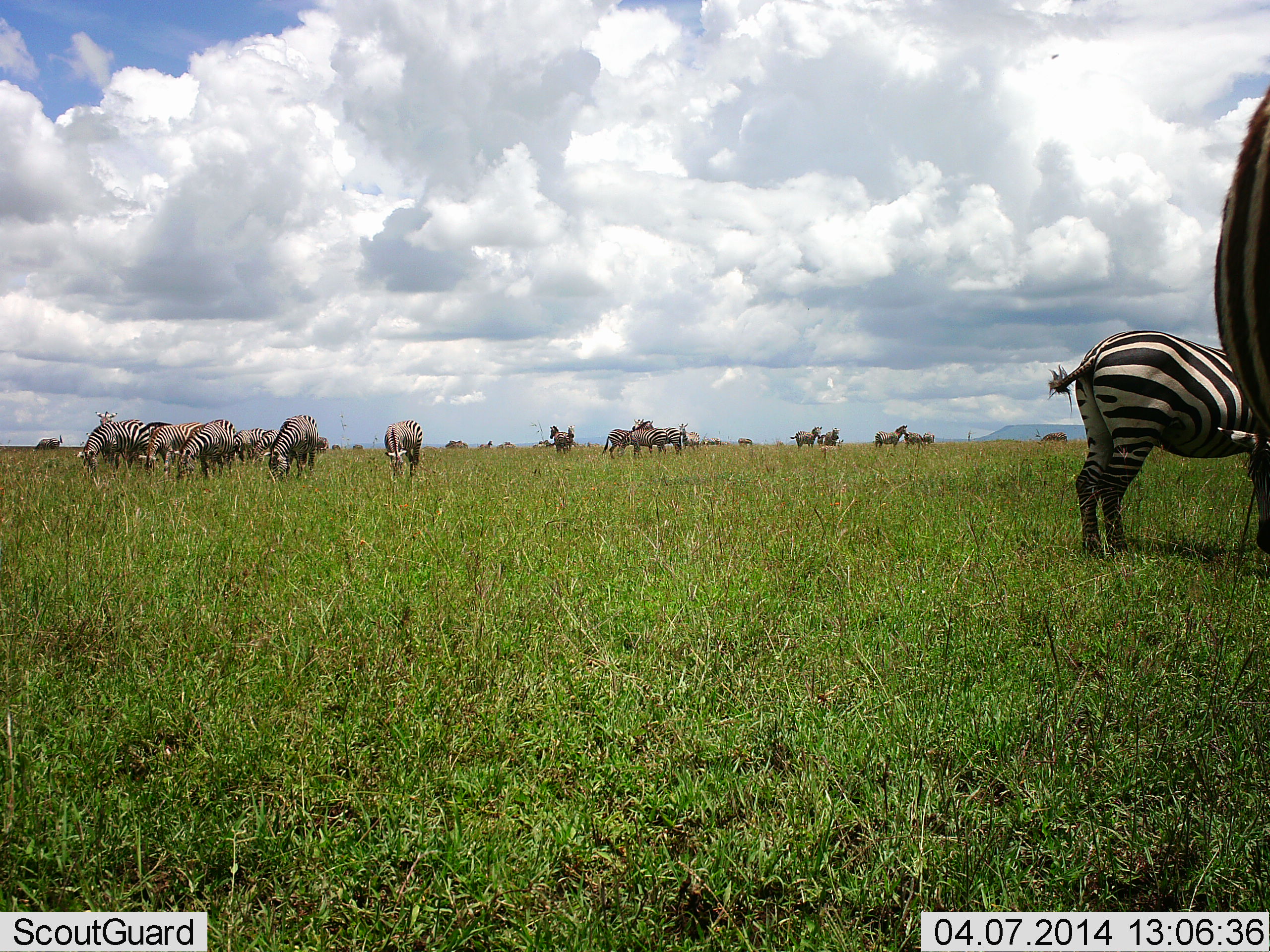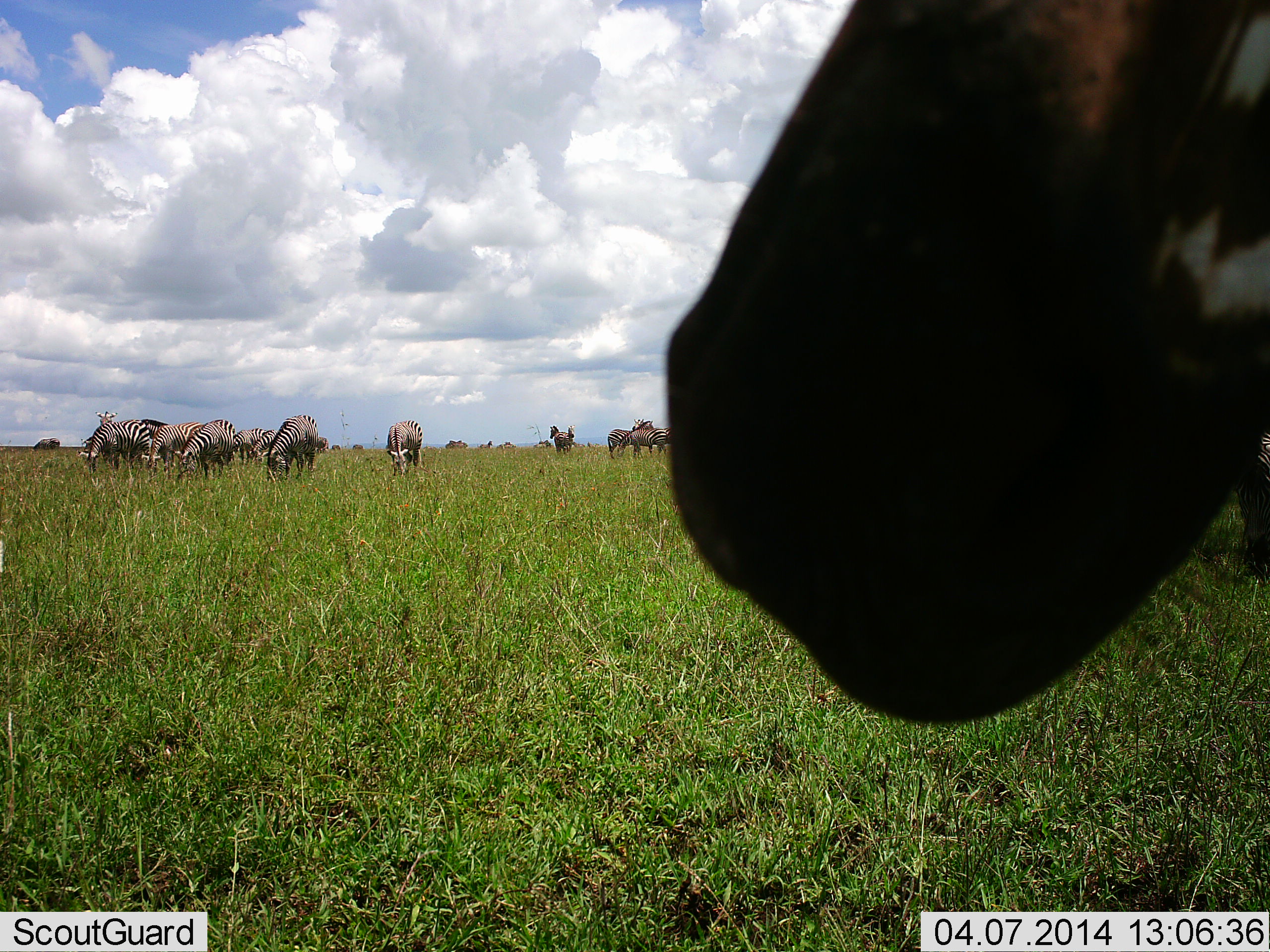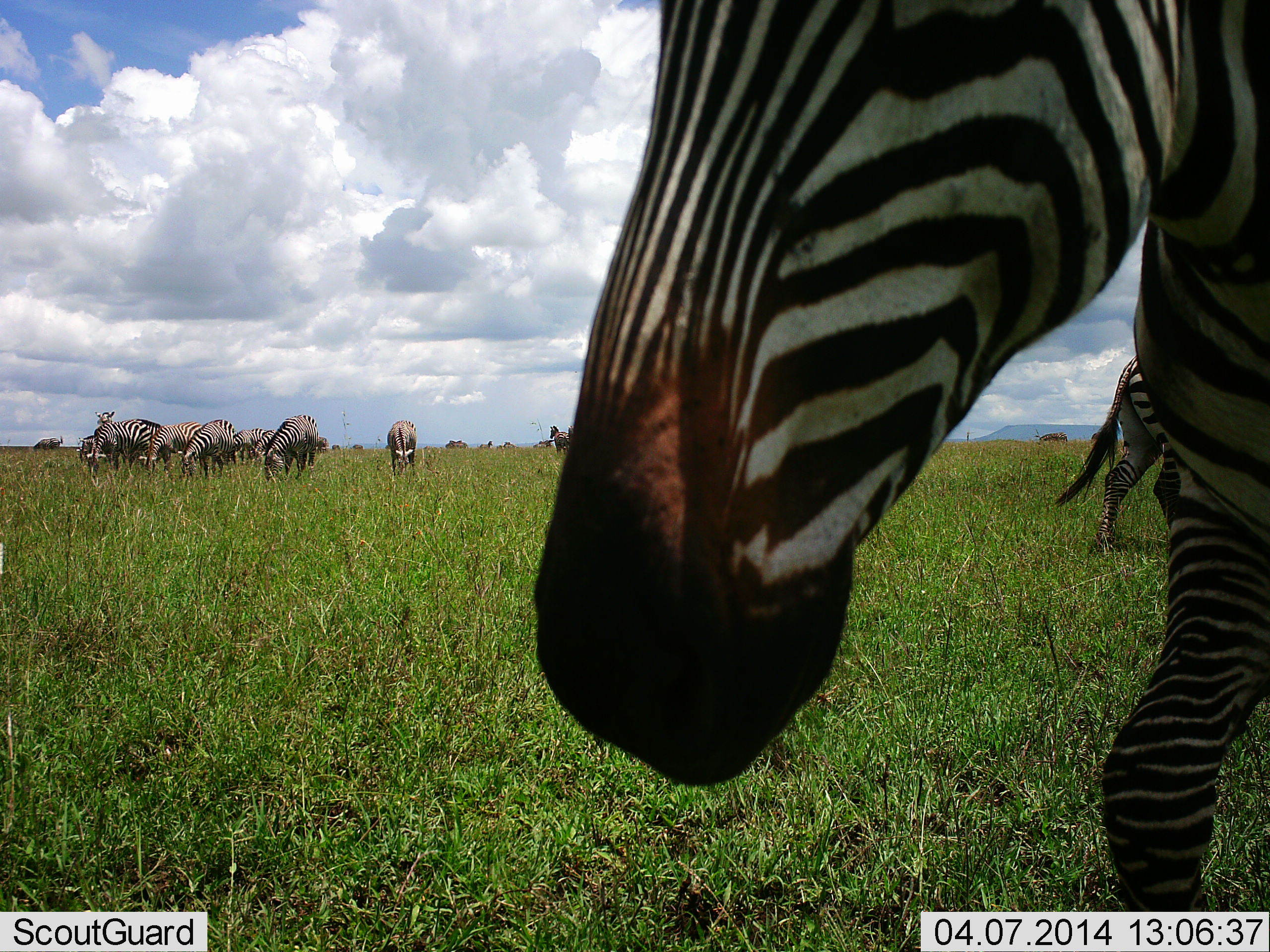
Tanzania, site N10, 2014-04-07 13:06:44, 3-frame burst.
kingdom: Animalia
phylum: Chordata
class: Mammalia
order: Perissodactyla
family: Equidae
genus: Equus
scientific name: Equus quagga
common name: plains zebra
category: zebra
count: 11-50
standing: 52%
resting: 10%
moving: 38%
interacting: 10%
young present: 0%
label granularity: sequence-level